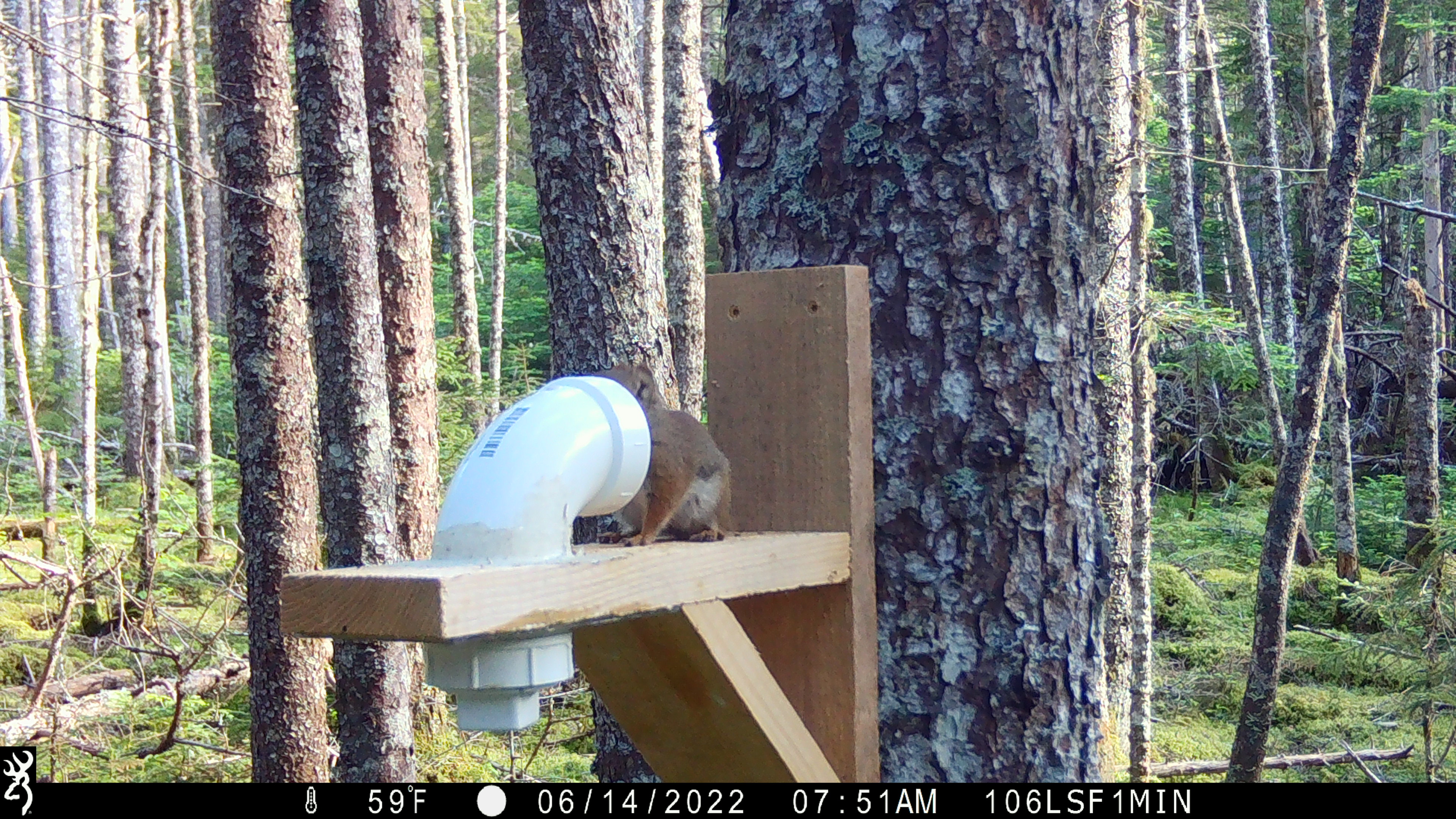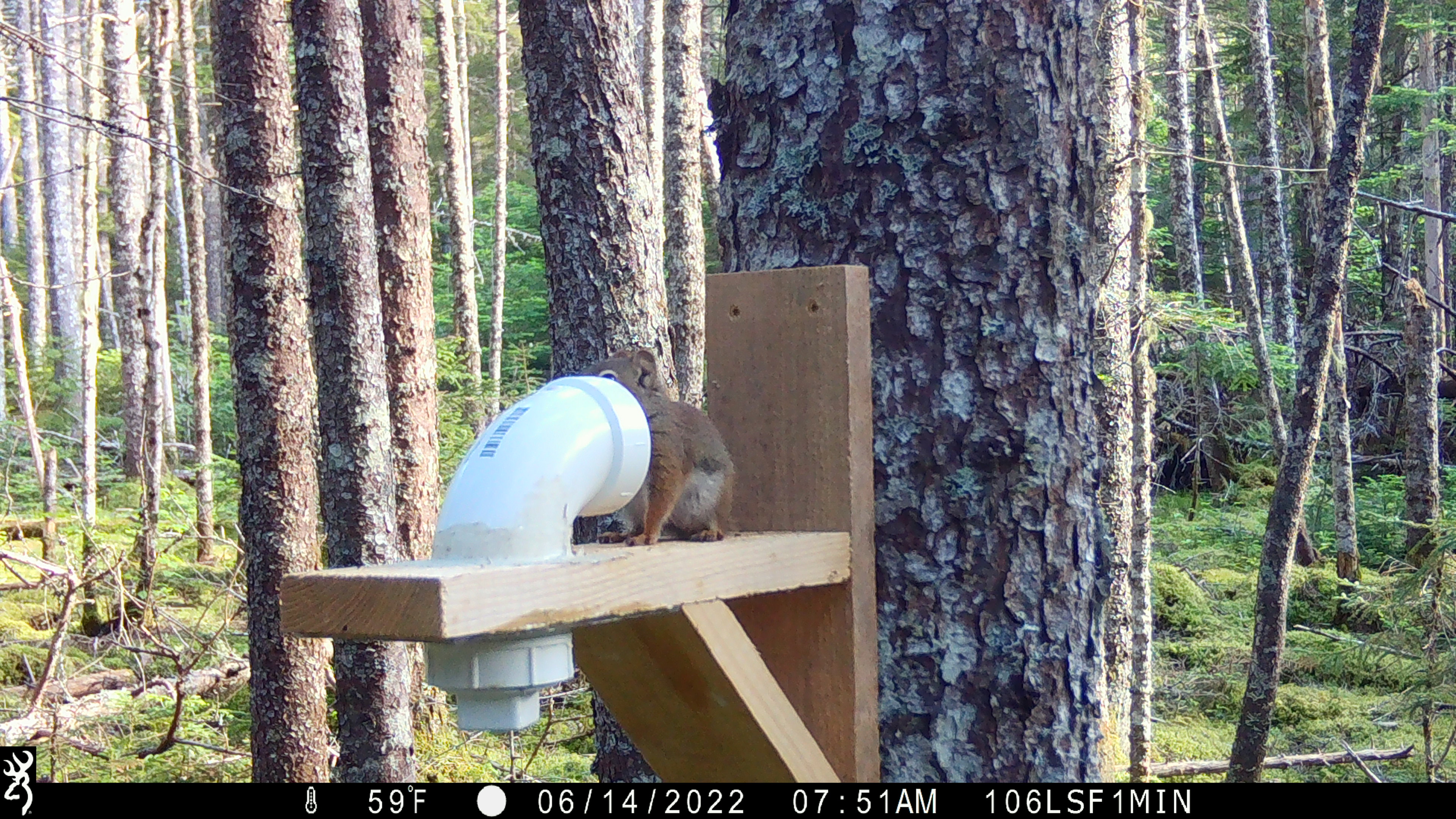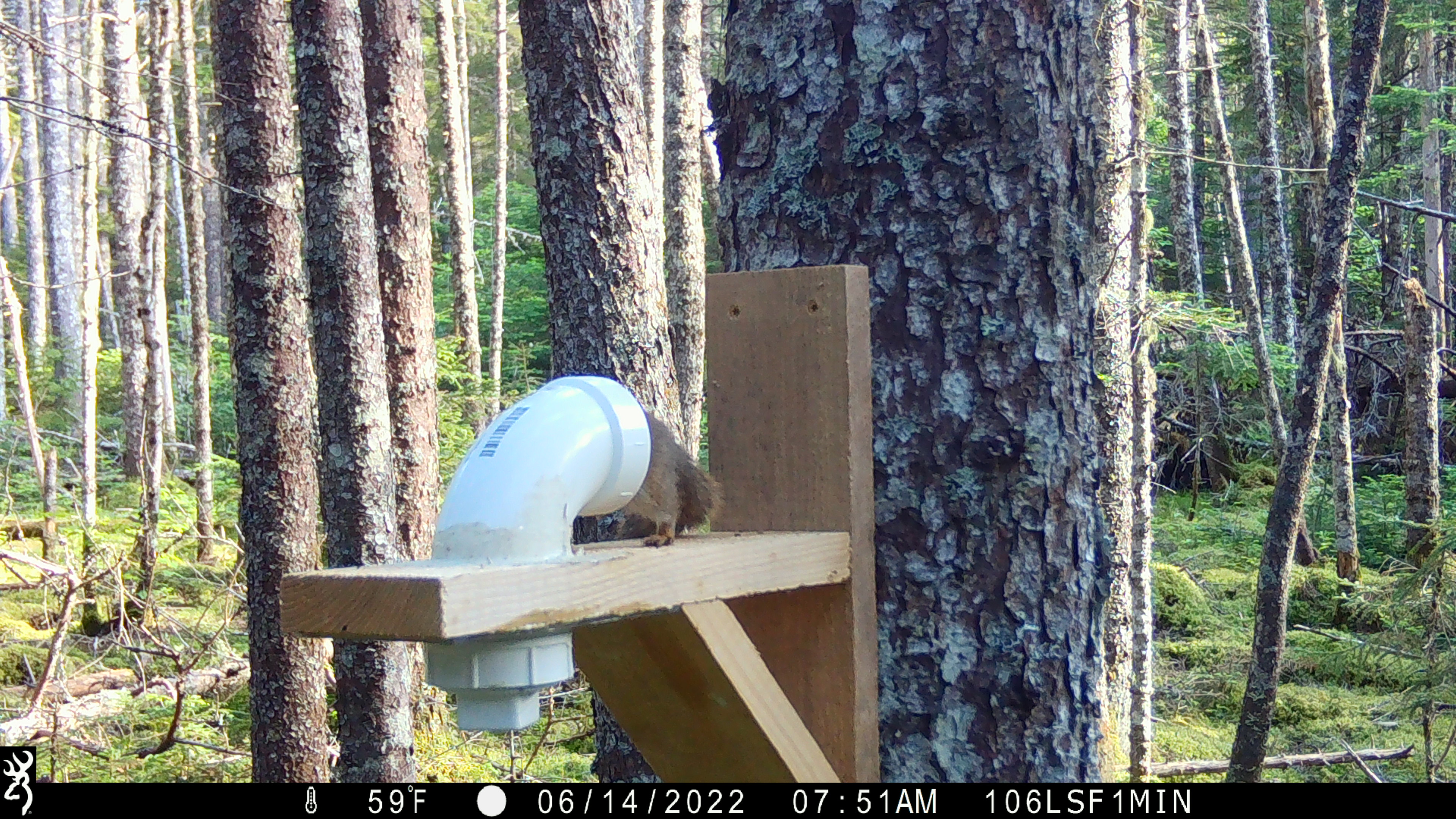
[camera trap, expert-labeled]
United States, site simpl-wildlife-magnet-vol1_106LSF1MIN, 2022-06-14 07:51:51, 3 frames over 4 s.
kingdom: Animalia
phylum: Chordata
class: Mammalia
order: Rodentia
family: Sciuridae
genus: Tamiasciurus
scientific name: Tamiasciurus hudsonicus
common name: red squirrel